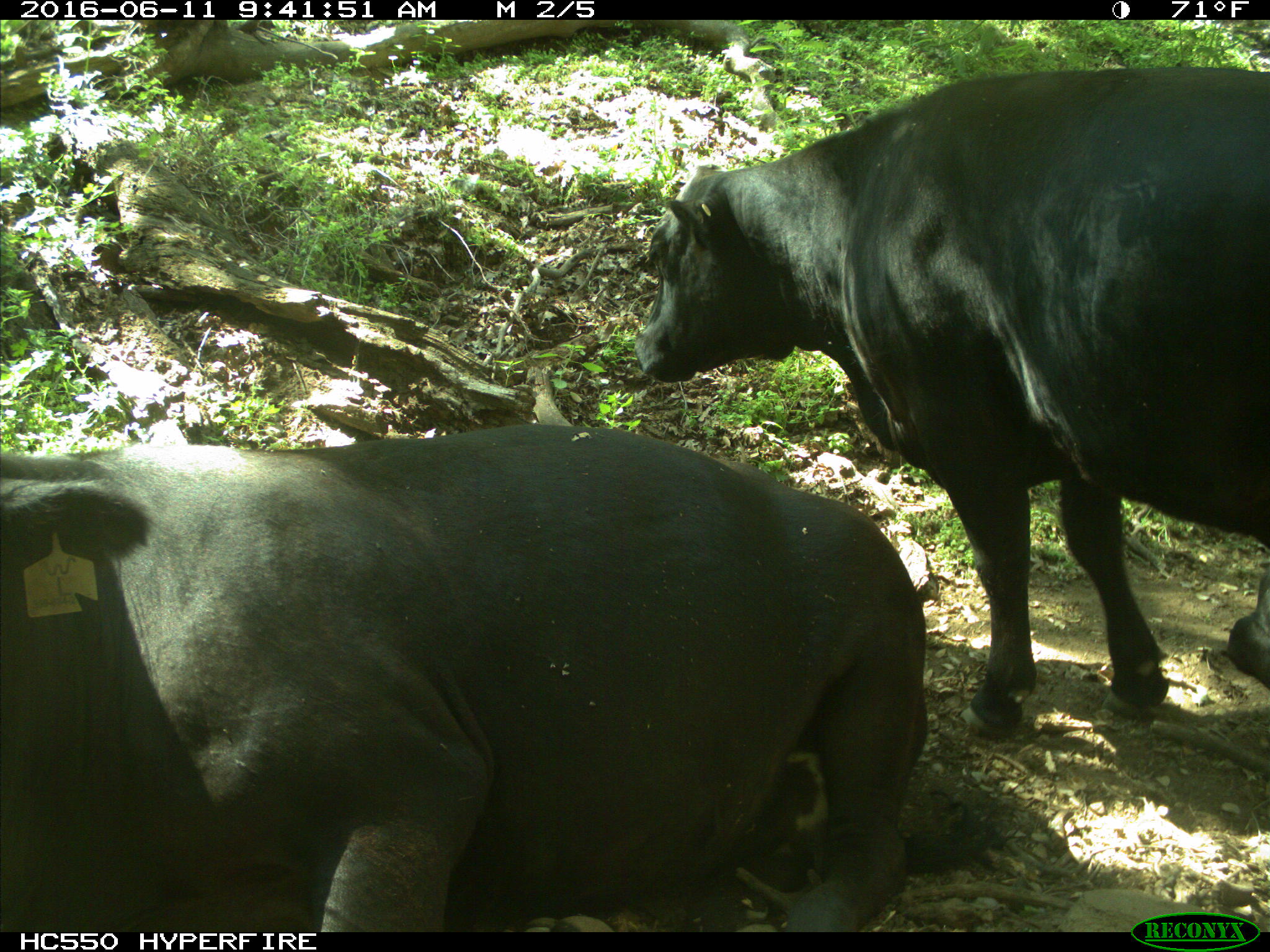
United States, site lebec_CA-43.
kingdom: Animalia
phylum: Chordata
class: Mammalia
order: Artiodactyla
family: Bovidae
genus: Bos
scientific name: Bos taurus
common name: domestic cow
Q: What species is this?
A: Bos taurus (domestic cow).